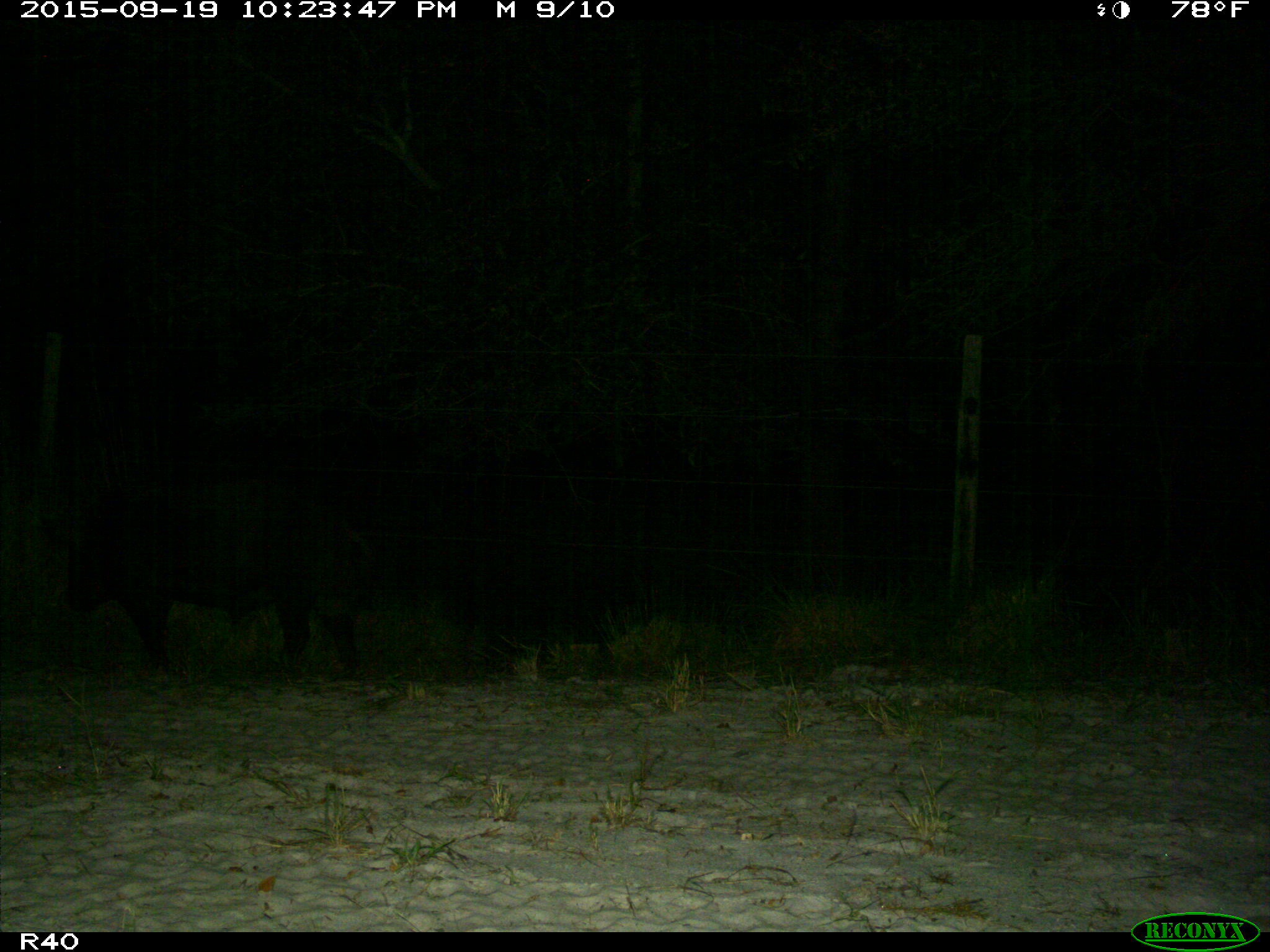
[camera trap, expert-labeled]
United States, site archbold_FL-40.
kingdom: Animalia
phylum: Chordata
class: Mammalia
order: Artiodactyla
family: Suidae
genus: Sus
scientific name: Sus scrofa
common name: wild boar